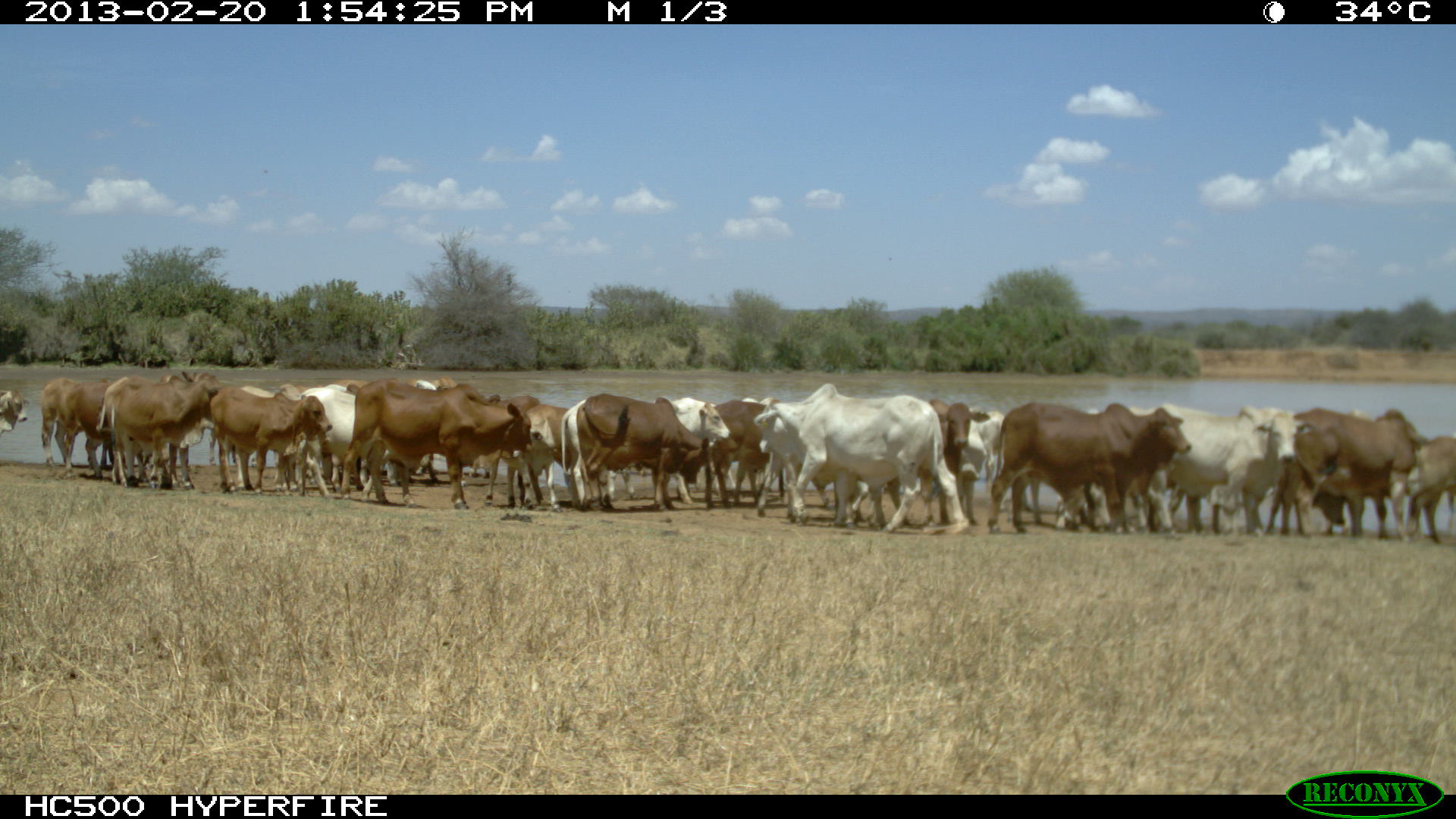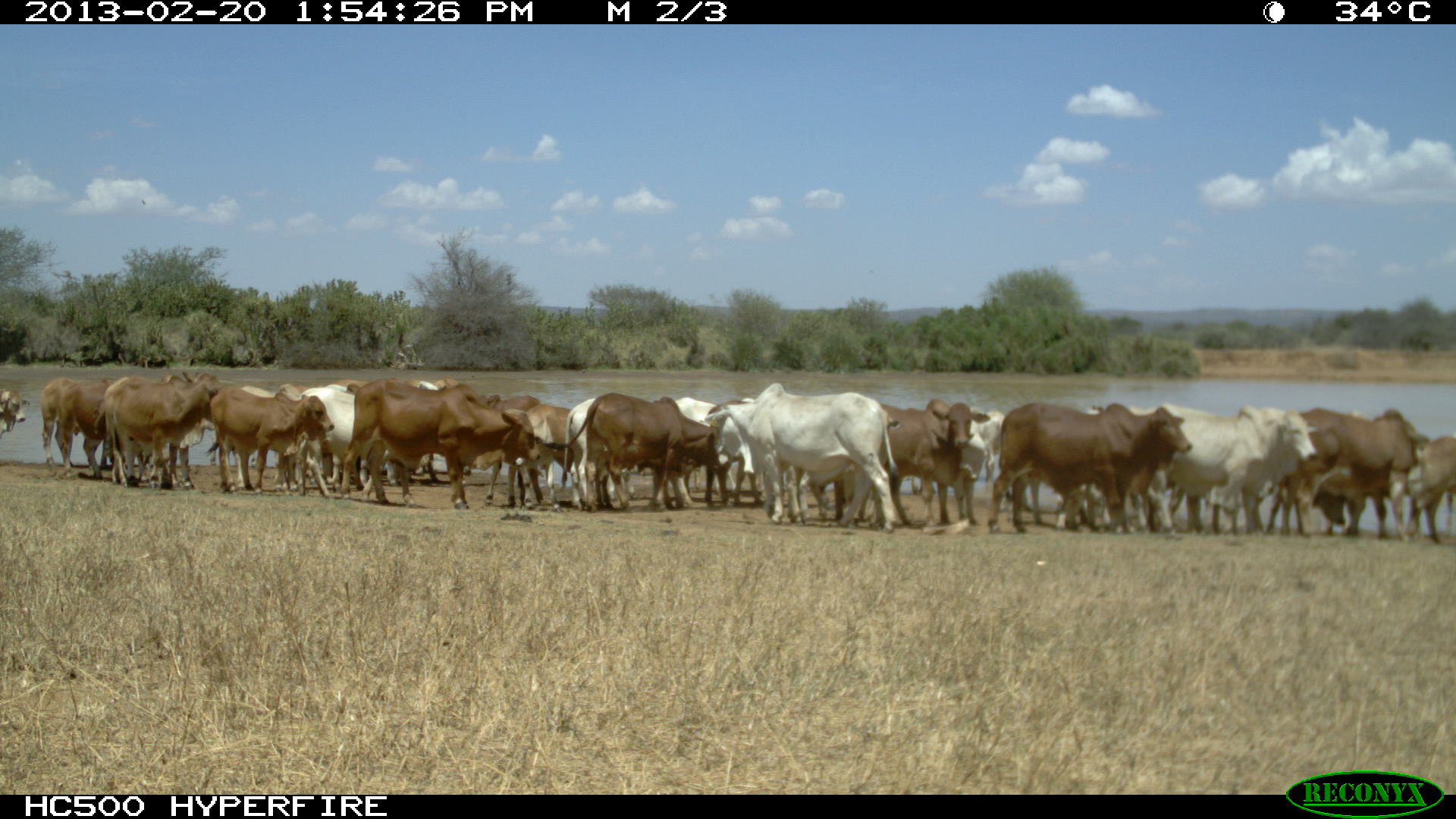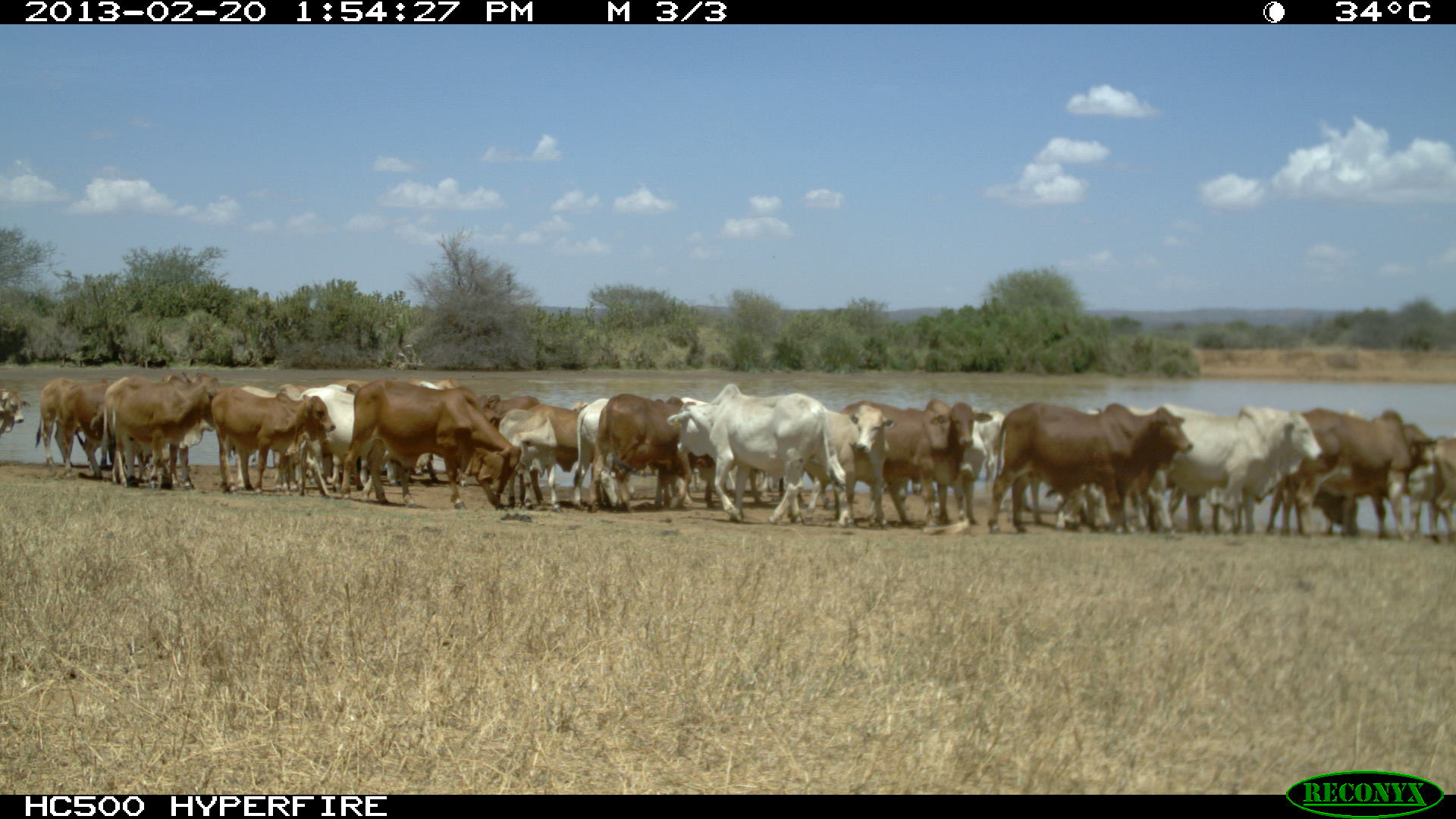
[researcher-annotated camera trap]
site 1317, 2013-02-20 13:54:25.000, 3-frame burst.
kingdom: Animalia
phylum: Chordata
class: Mammalia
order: Artiodactyla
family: Bovidae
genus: Bos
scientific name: Bos taurus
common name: domestic cattle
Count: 28.